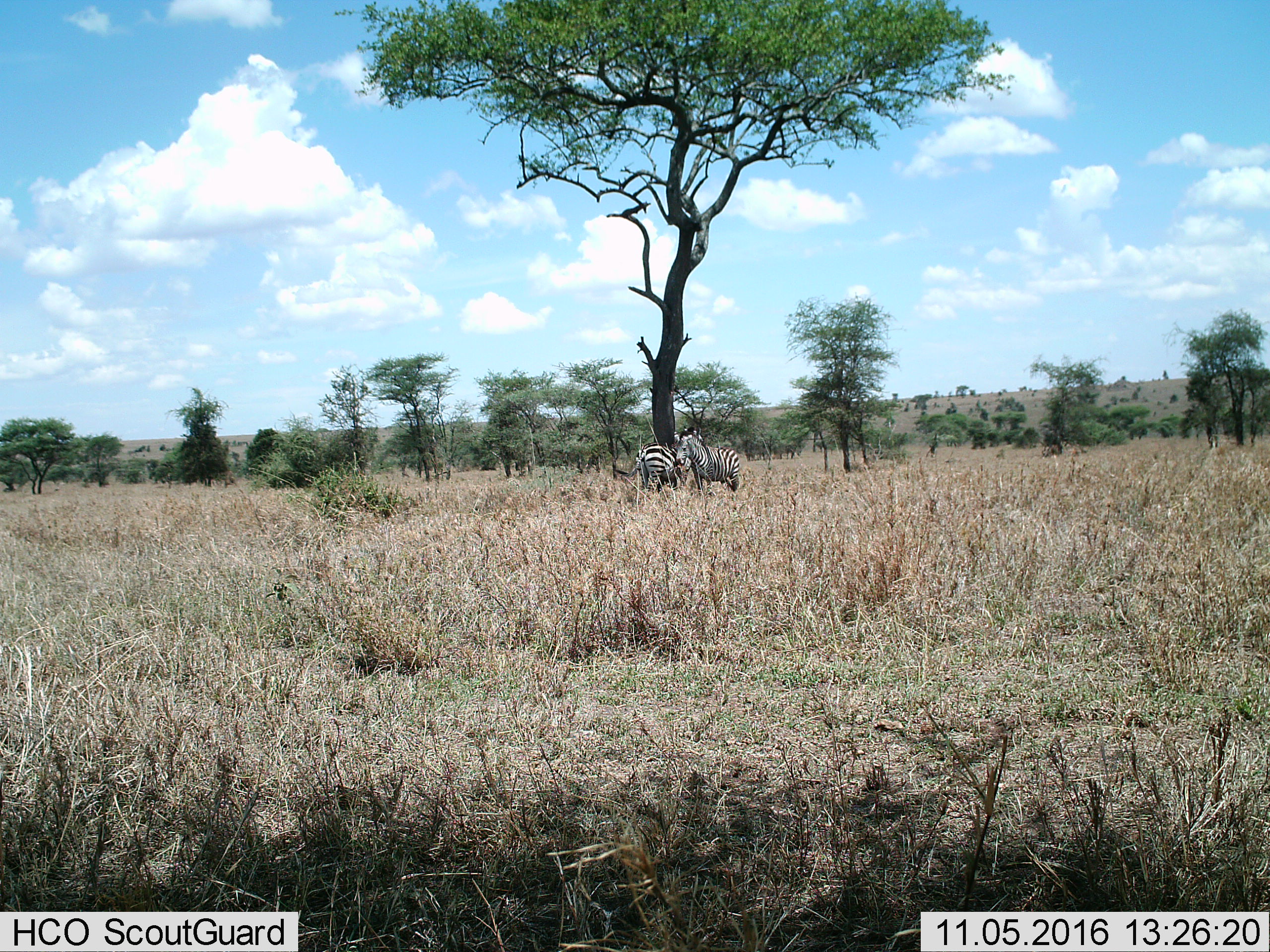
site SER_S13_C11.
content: unidentified animal